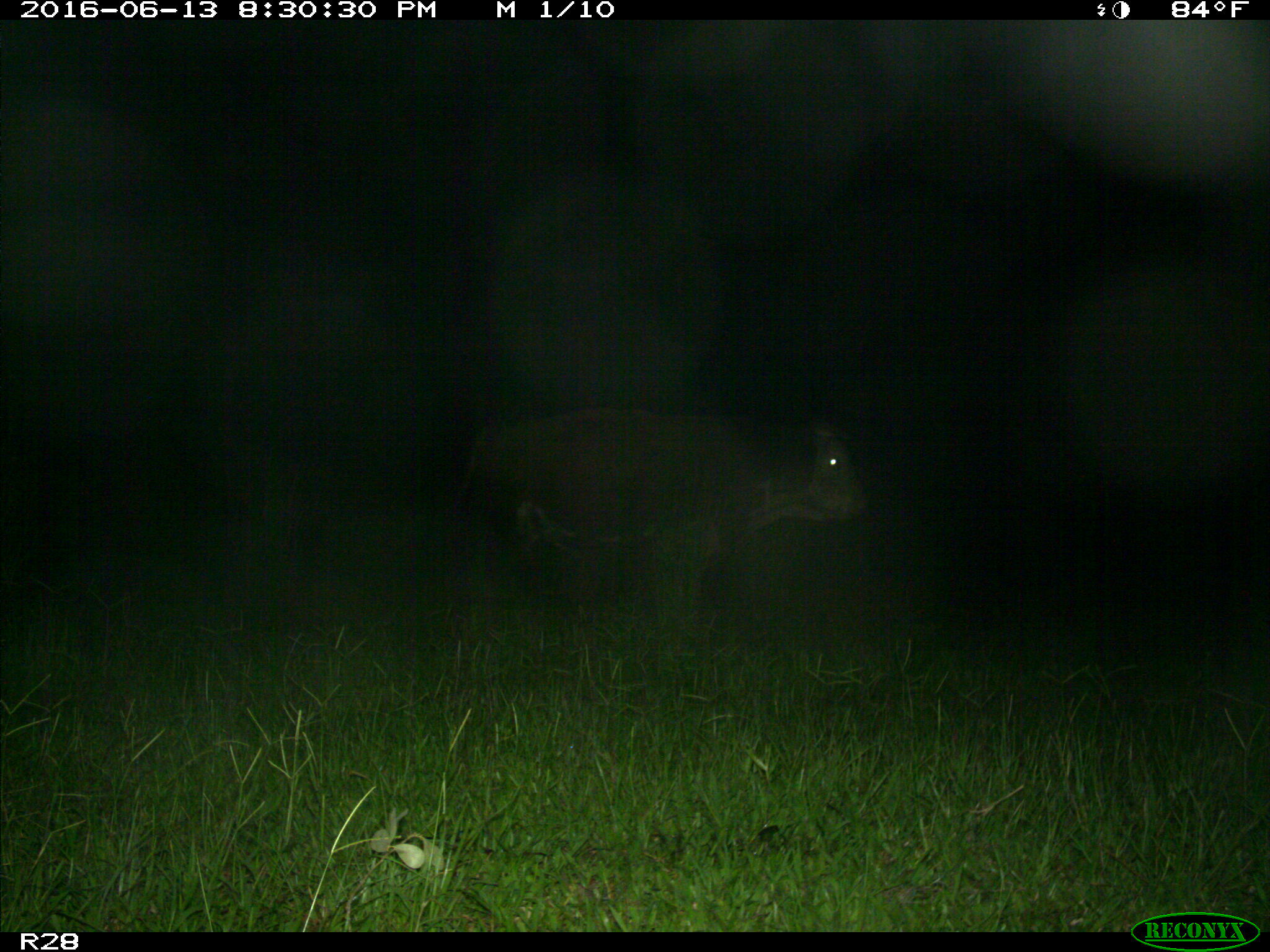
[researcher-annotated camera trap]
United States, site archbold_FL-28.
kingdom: Animalia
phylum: Chordata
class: Mammalia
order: Artiodactyla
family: Bovidae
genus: Bos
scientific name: Bos taurus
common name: domestic cow